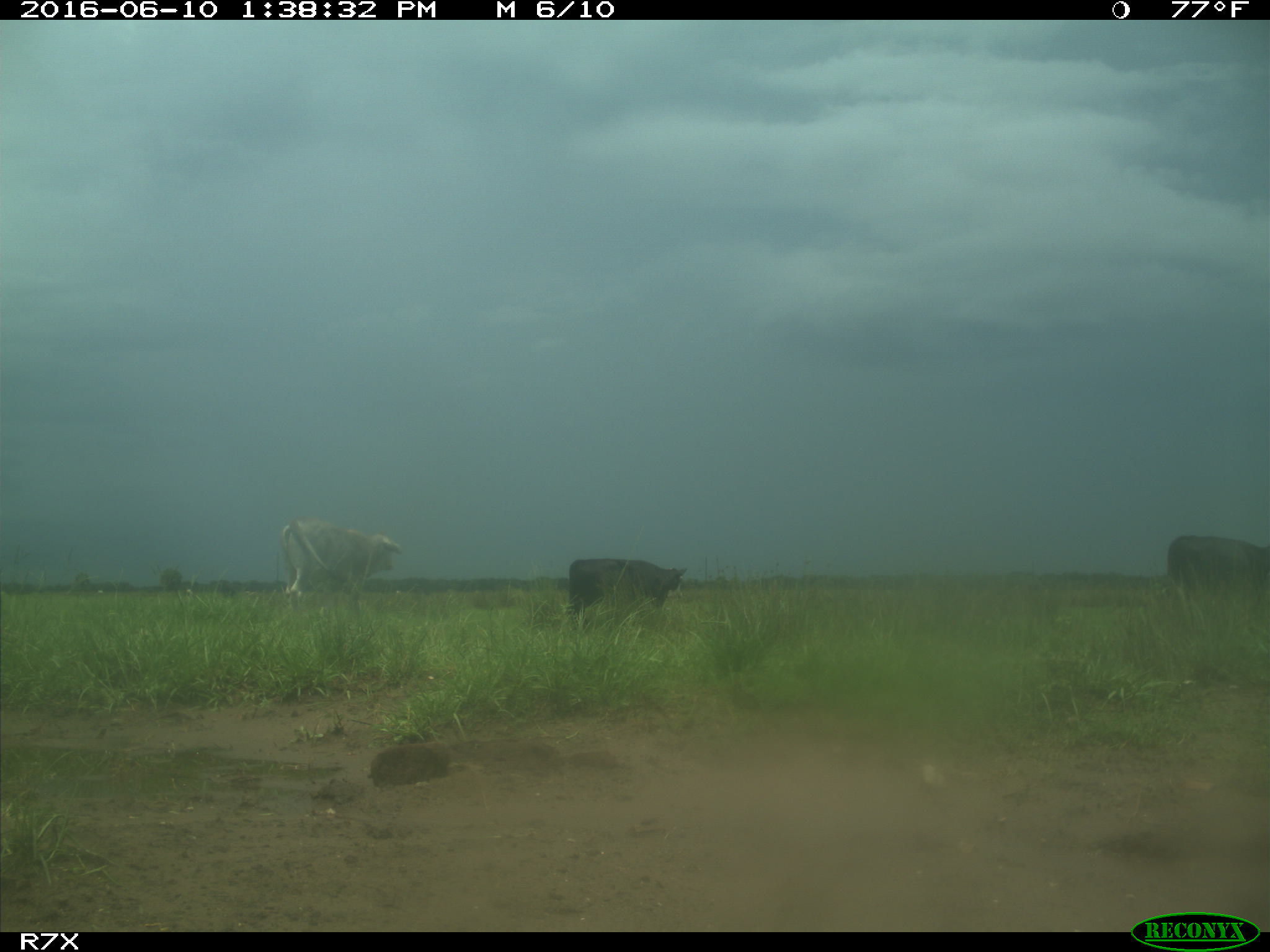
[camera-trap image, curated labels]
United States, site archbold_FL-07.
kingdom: Animalia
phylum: Chordata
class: Mammalia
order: Artiodactyla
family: Bovidae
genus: Bos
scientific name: Bos taurus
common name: domestic cow